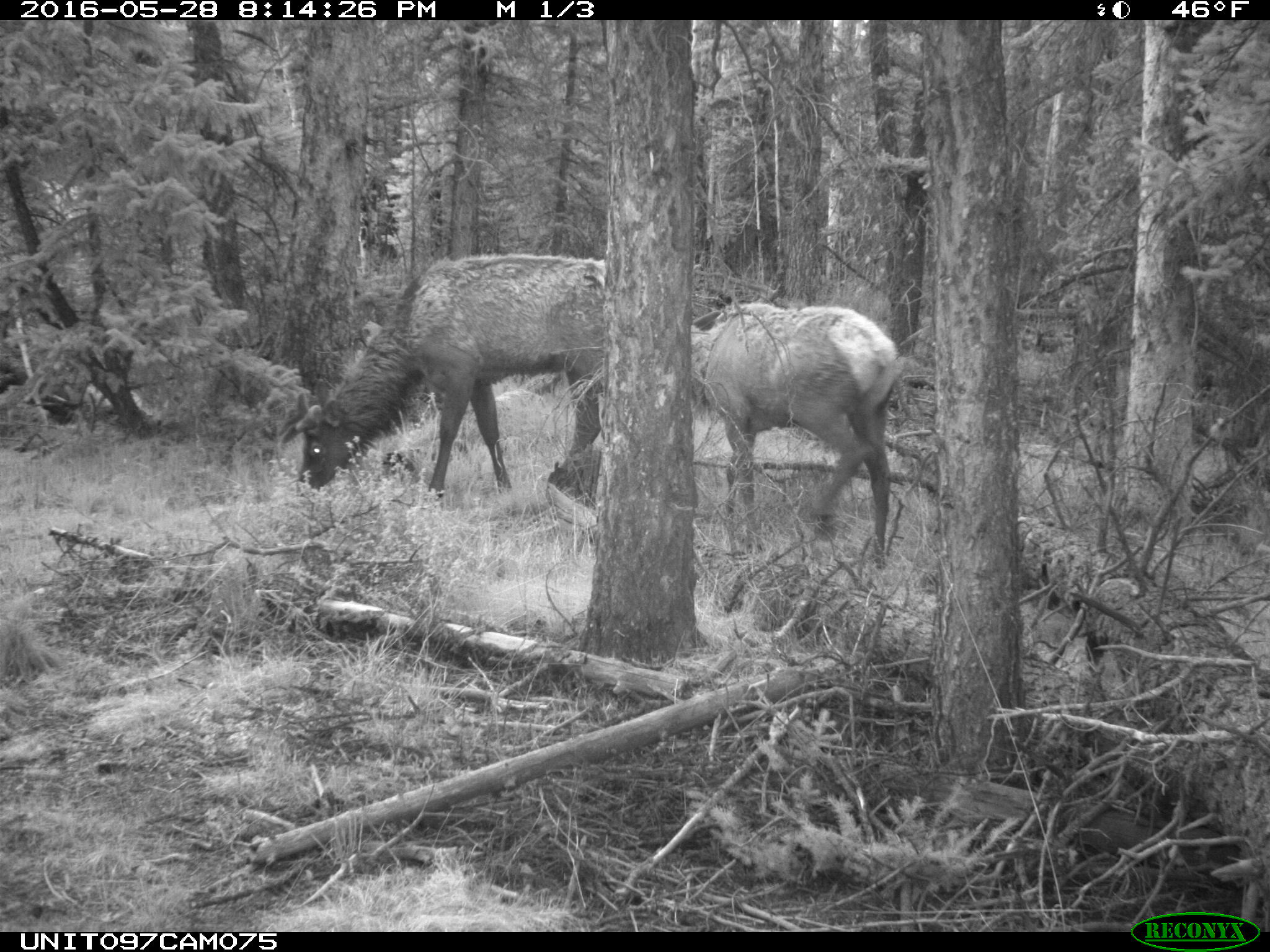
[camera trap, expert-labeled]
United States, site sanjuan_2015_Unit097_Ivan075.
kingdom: Animalia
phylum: Chordata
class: Mammalia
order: Artiodactyla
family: Cervidae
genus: Cervus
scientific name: Cervus elaphus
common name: red deer